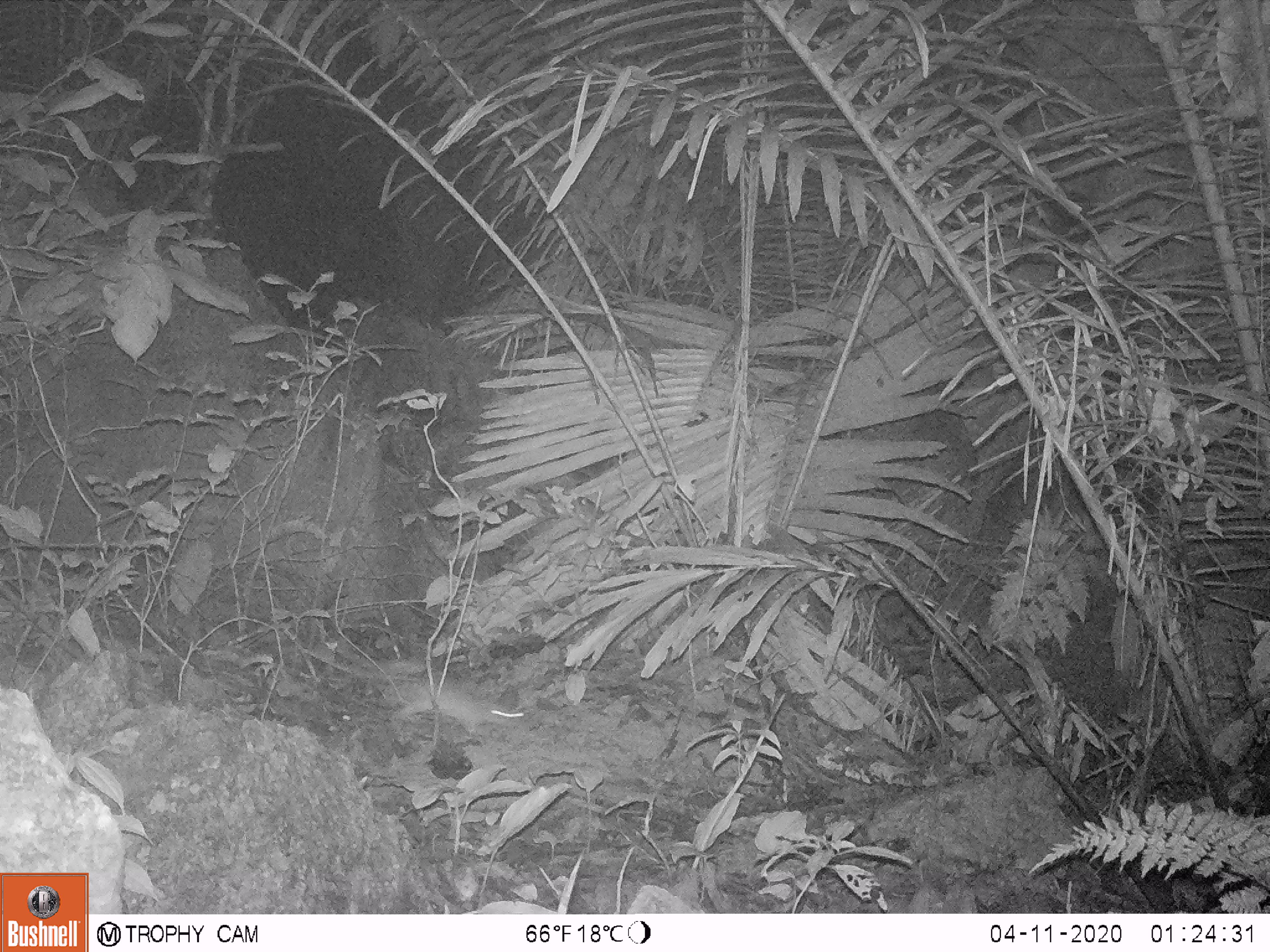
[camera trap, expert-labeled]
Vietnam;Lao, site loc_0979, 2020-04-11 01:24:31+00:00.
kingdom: Animalia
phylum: Chordata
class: Mammalia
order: Rodentia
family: Muridae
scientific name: Muridae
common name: old-world mice and rats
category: unidentified murid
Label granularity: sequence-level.